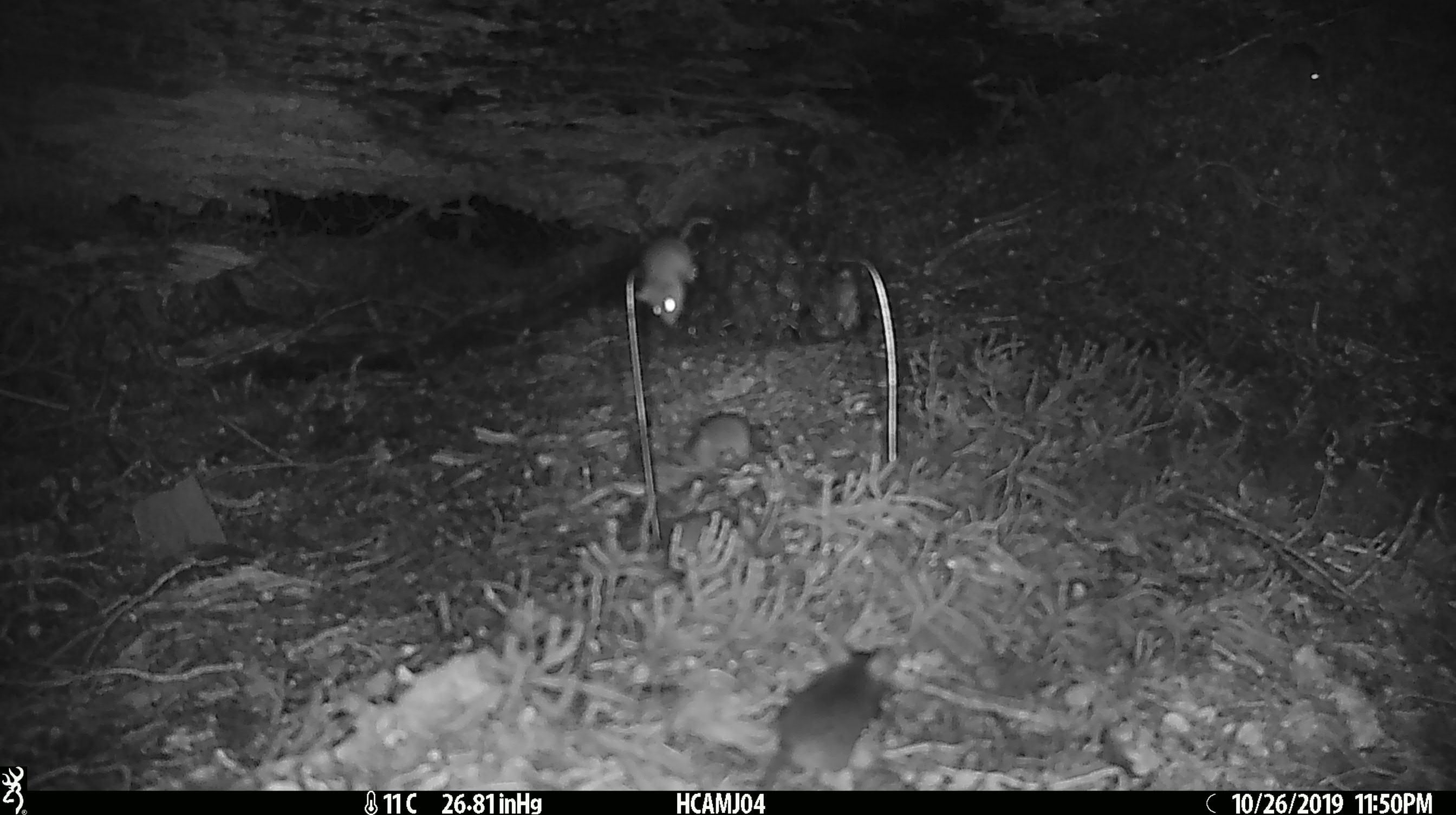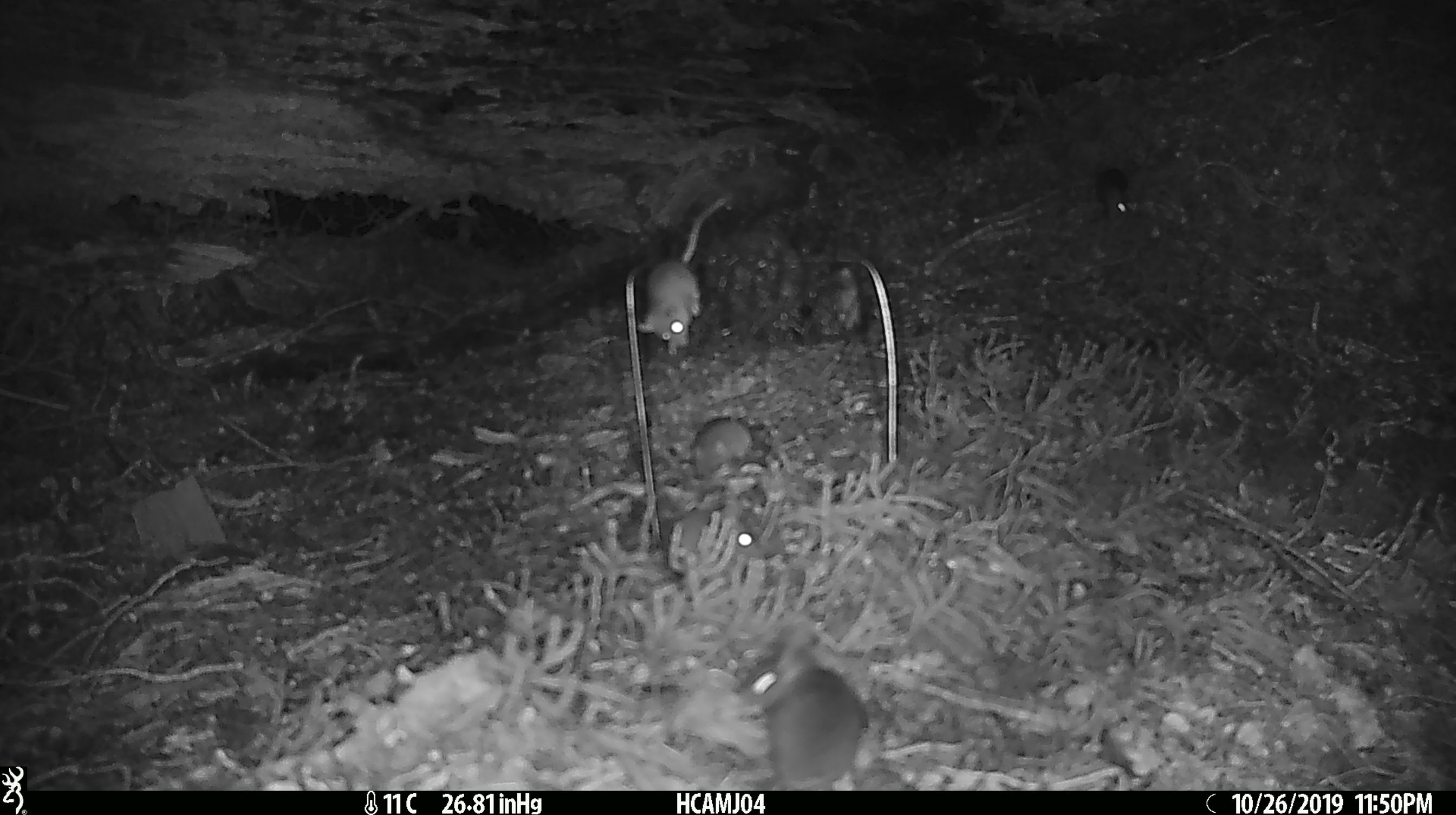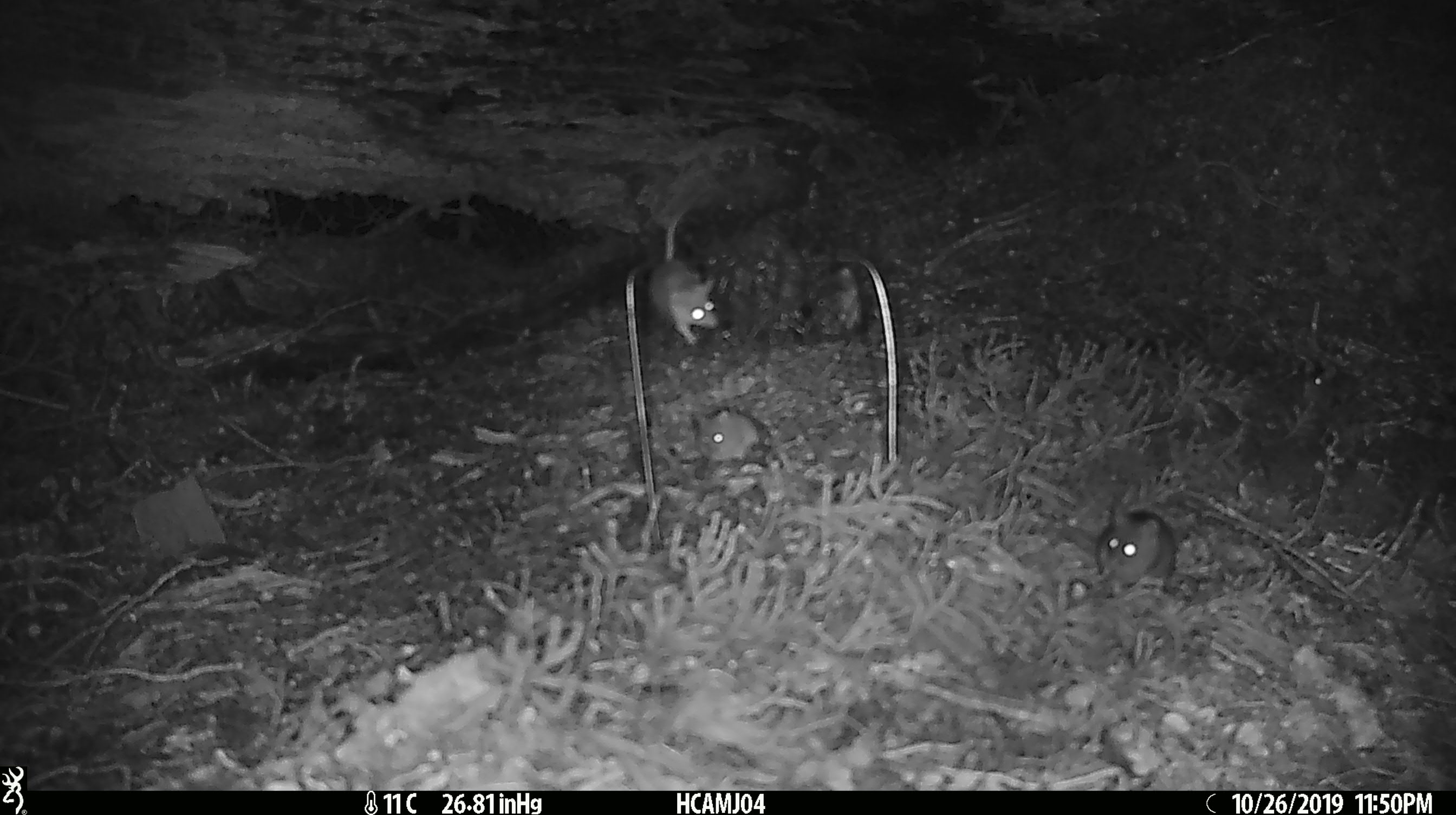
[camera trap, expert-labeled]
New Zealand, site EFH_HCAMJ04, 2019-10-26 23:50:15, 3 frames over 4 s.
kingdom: Animalia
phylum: Chordata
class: Mammalia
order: Rodentia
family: Muridae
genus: Mus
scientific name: Mus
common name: mouse